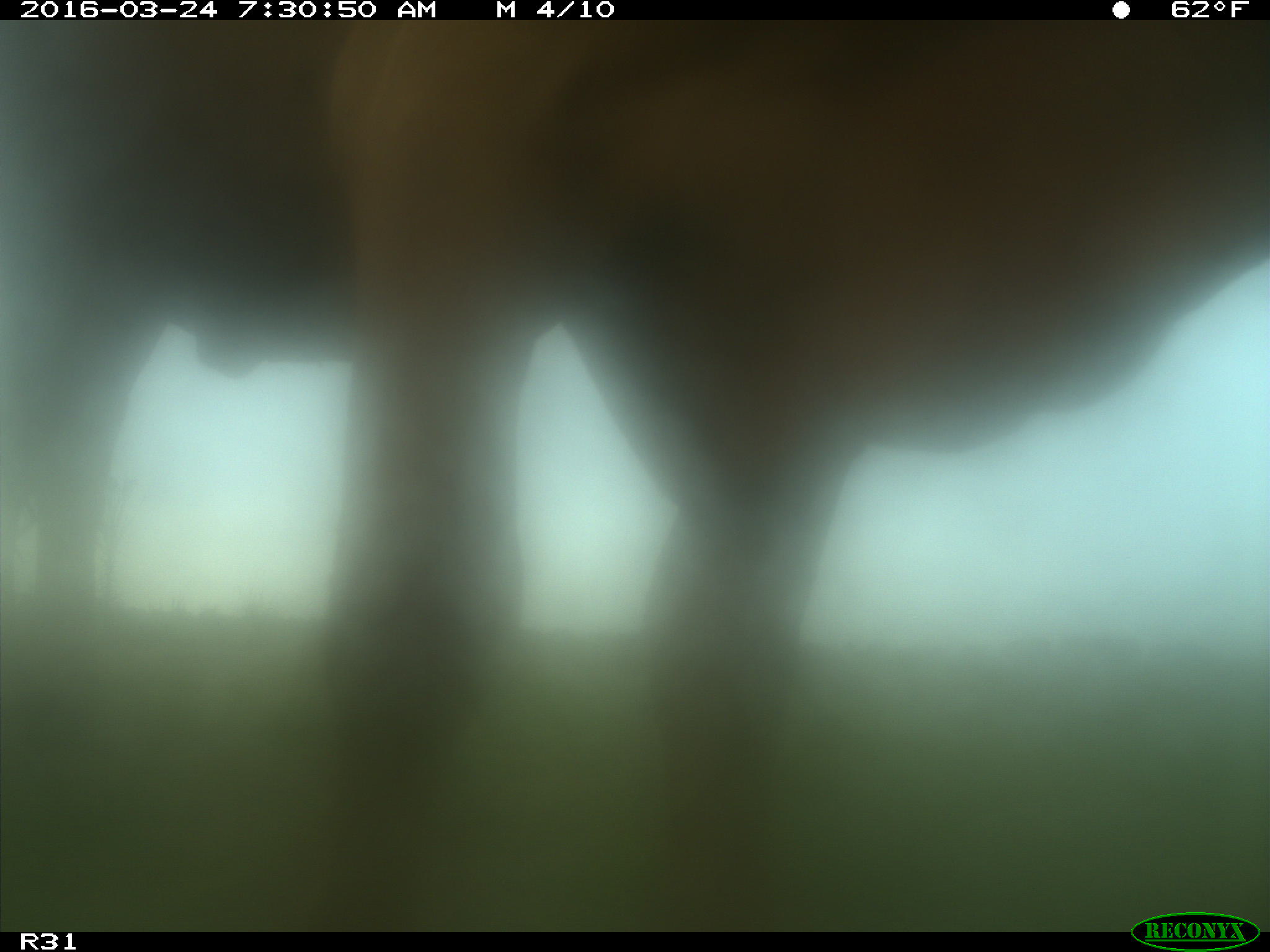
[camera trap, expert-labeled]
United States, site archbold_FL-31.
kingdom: Animalia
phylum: Chordata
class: Mammalia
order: Artiodactyla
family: Bovidae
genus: Bos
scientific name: Bos taurus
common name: domestic cow